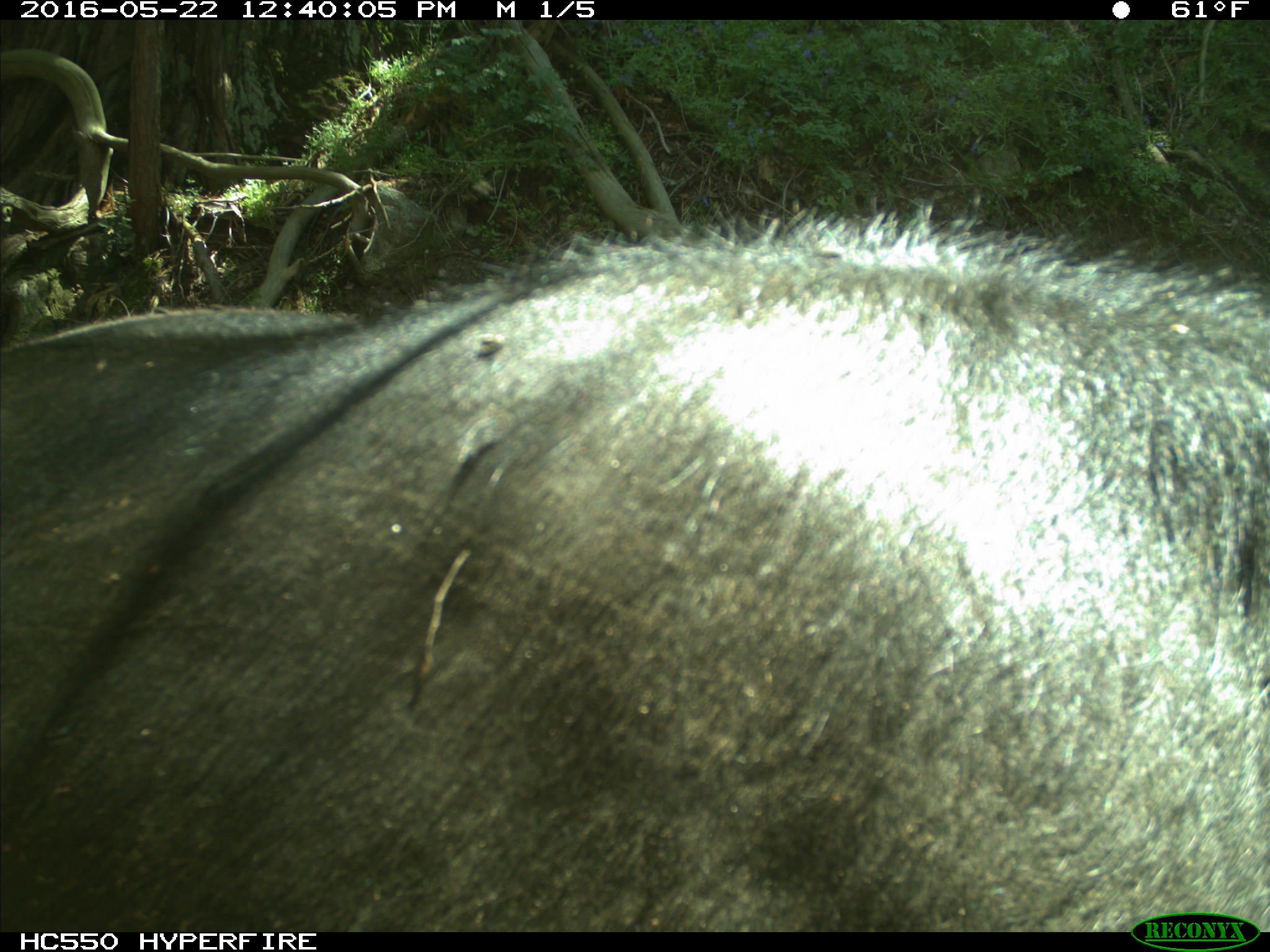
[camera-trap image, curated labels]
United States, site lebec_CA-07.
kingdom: Animalia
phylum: Chordata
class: Mammalia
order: Artiodactyla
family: Bovidae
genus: Bos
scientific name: Bos taurus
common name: domestic cow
Bos taurus (domestic cow).